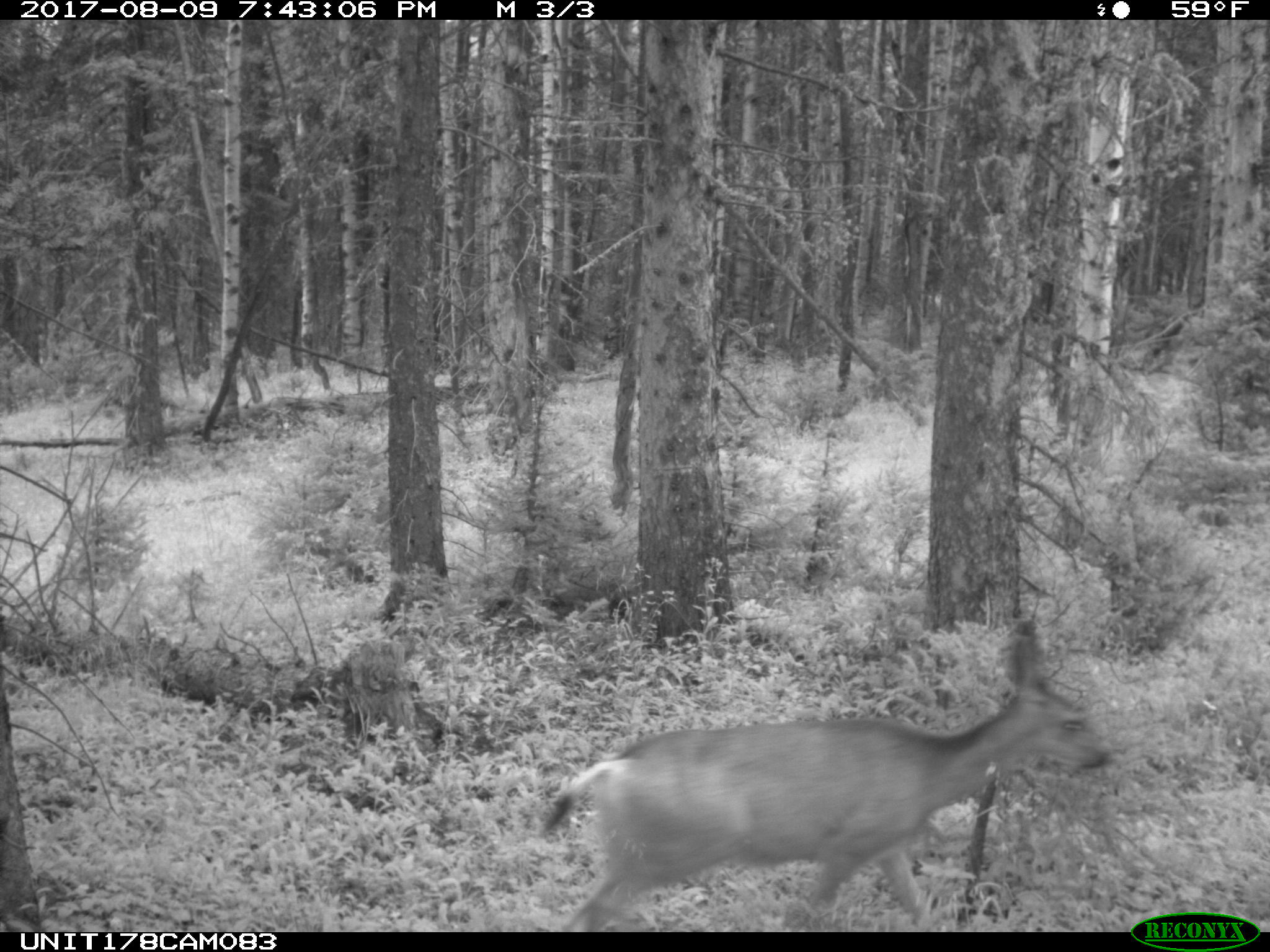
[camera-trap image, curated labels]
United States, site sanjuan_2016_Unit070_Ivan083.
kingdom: Animalia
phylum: Chordata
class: Mammalia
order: Artiodactyla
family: Cervidae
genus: Odocoileus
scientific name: Odocoileus hemionus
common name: mule deer